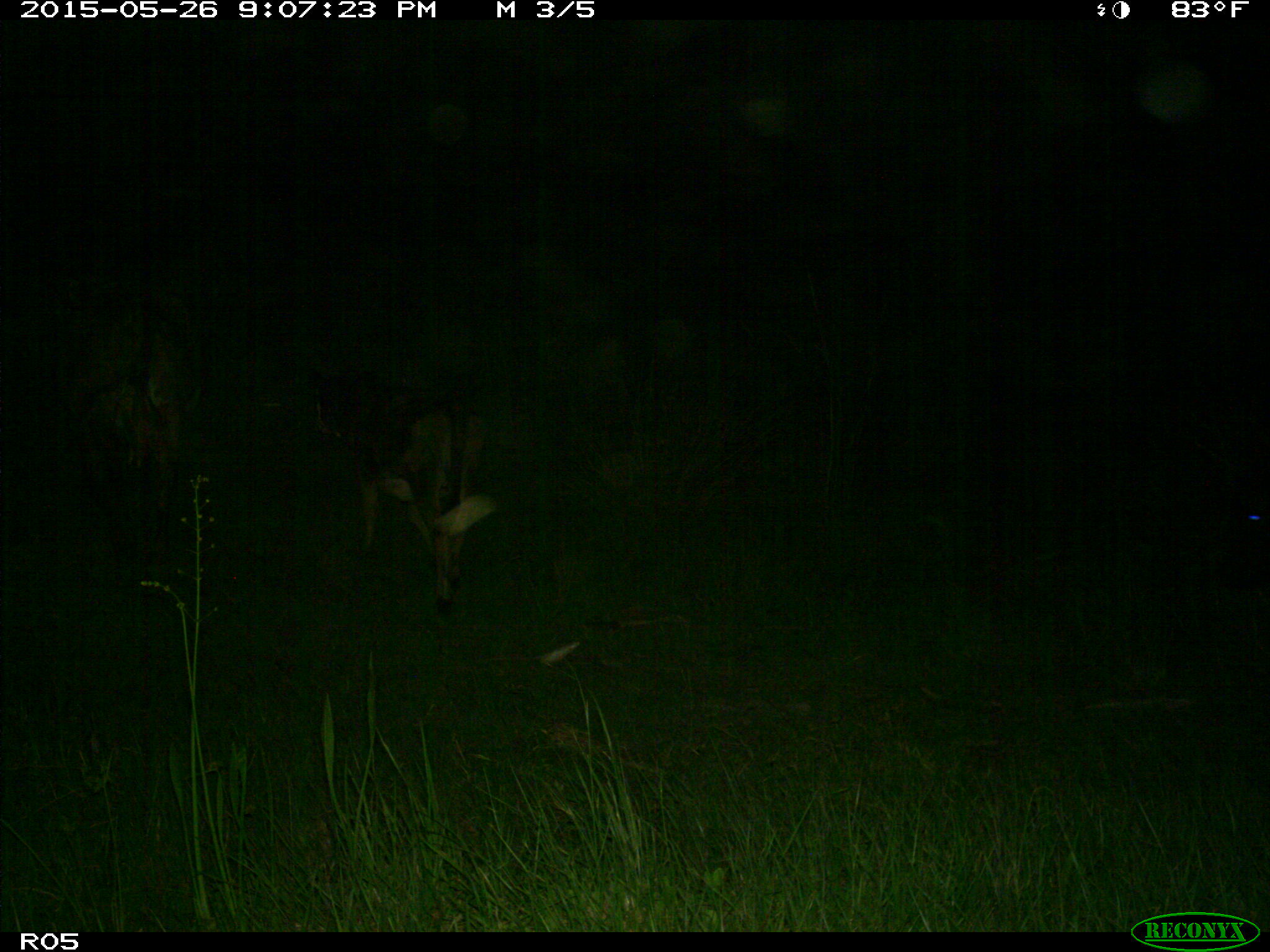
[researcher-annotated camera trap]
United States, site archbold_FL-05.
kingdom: Animalia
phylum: Chordata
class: Mammalia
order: Artiodactyla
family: Bovidae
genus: Bos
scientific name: Bos taurus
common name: domestic cow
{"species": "Bos taurus (domestic cow)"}